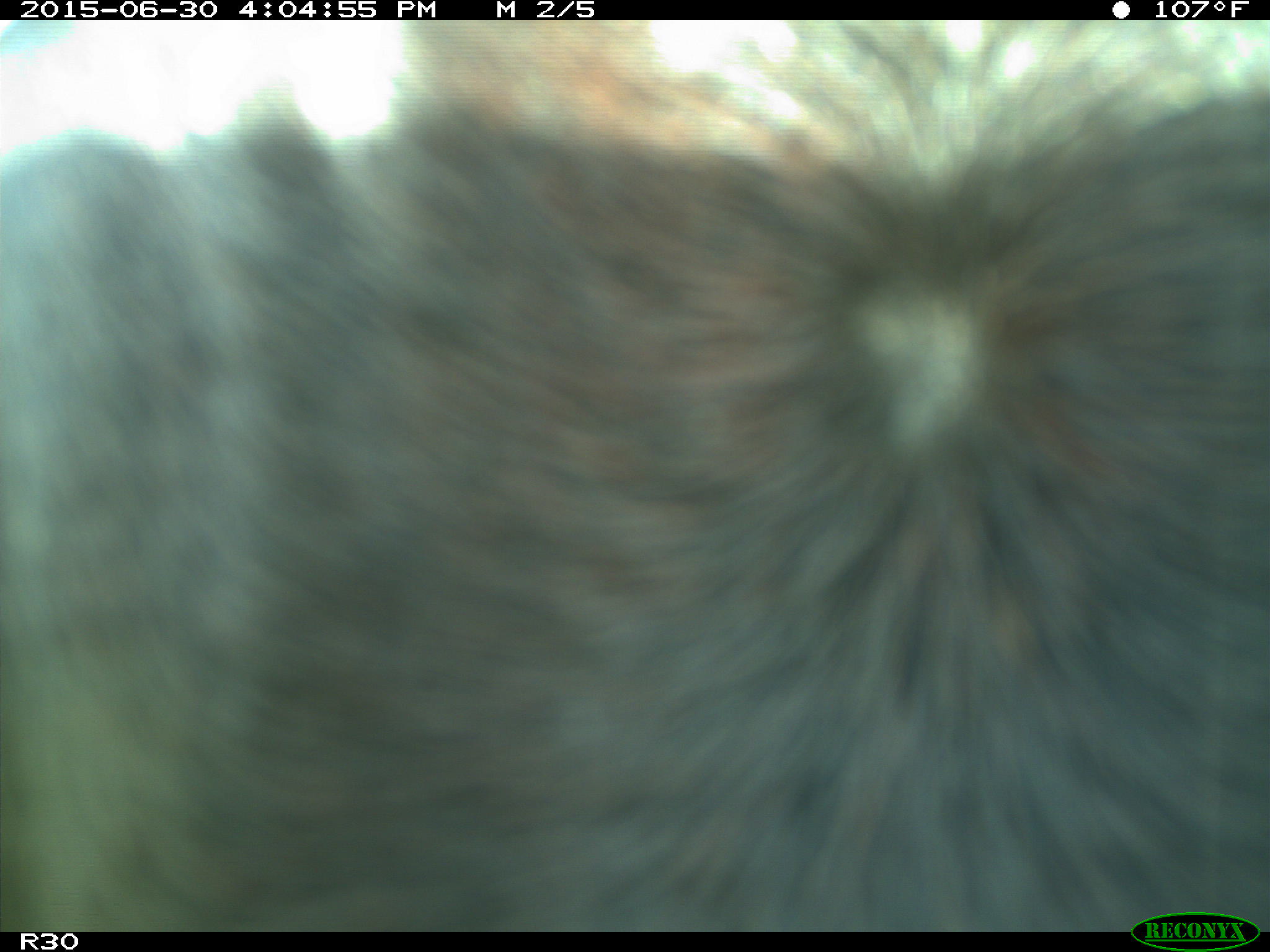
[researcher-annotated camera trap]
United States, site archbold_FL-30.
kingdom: Animalia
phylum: Chordata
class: Mammalia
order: Artiodactyla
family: Bovidae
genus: Bos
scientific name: Bos taurus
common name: domestic cow